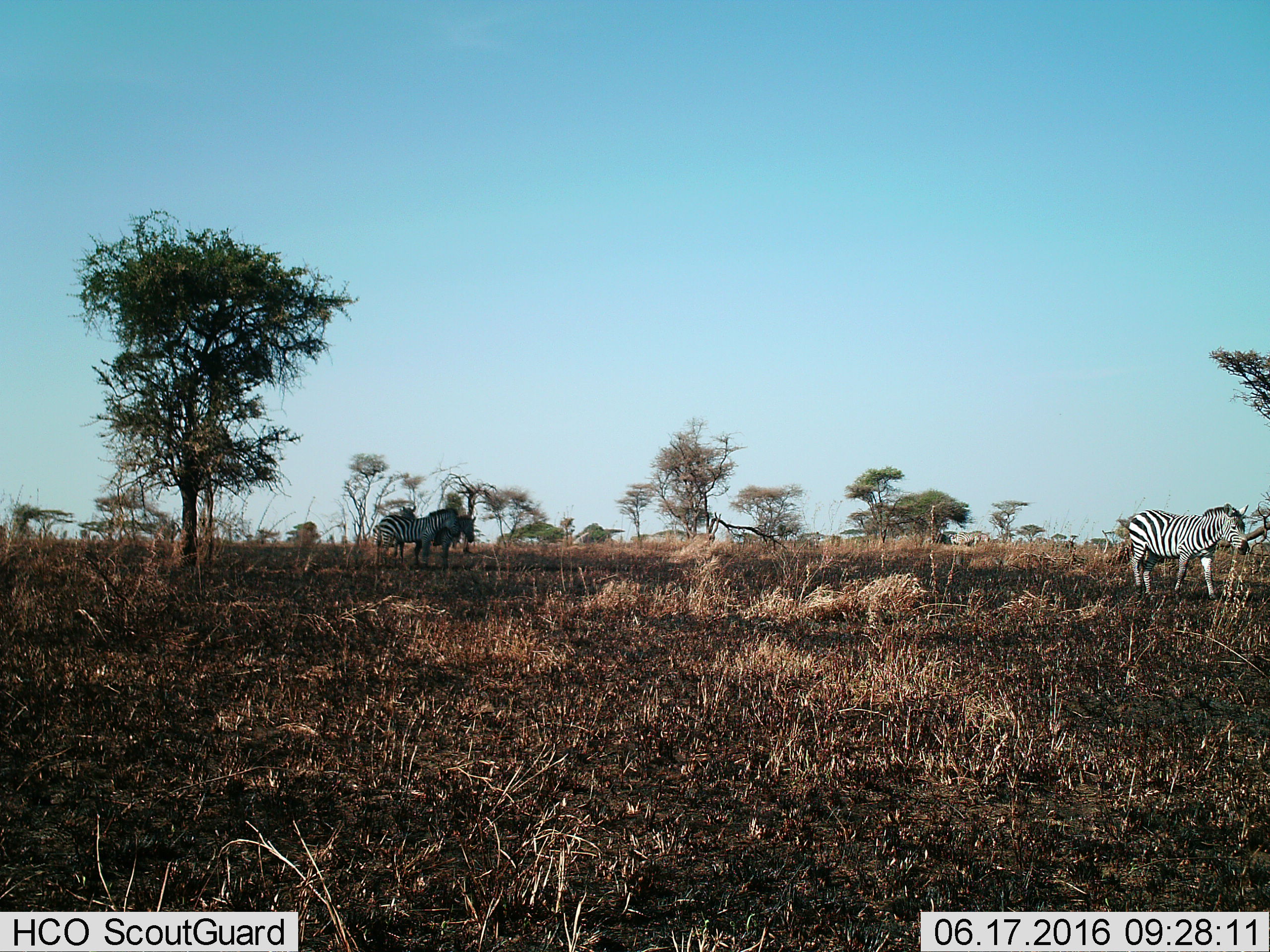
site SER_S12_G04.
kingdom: Animalia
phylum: Chordata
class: Mammalia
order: Perissodactyla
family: Equidae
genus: Equus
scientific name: Equus quagga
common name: plains zebra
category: zebraplains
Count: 3.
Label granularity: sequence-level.